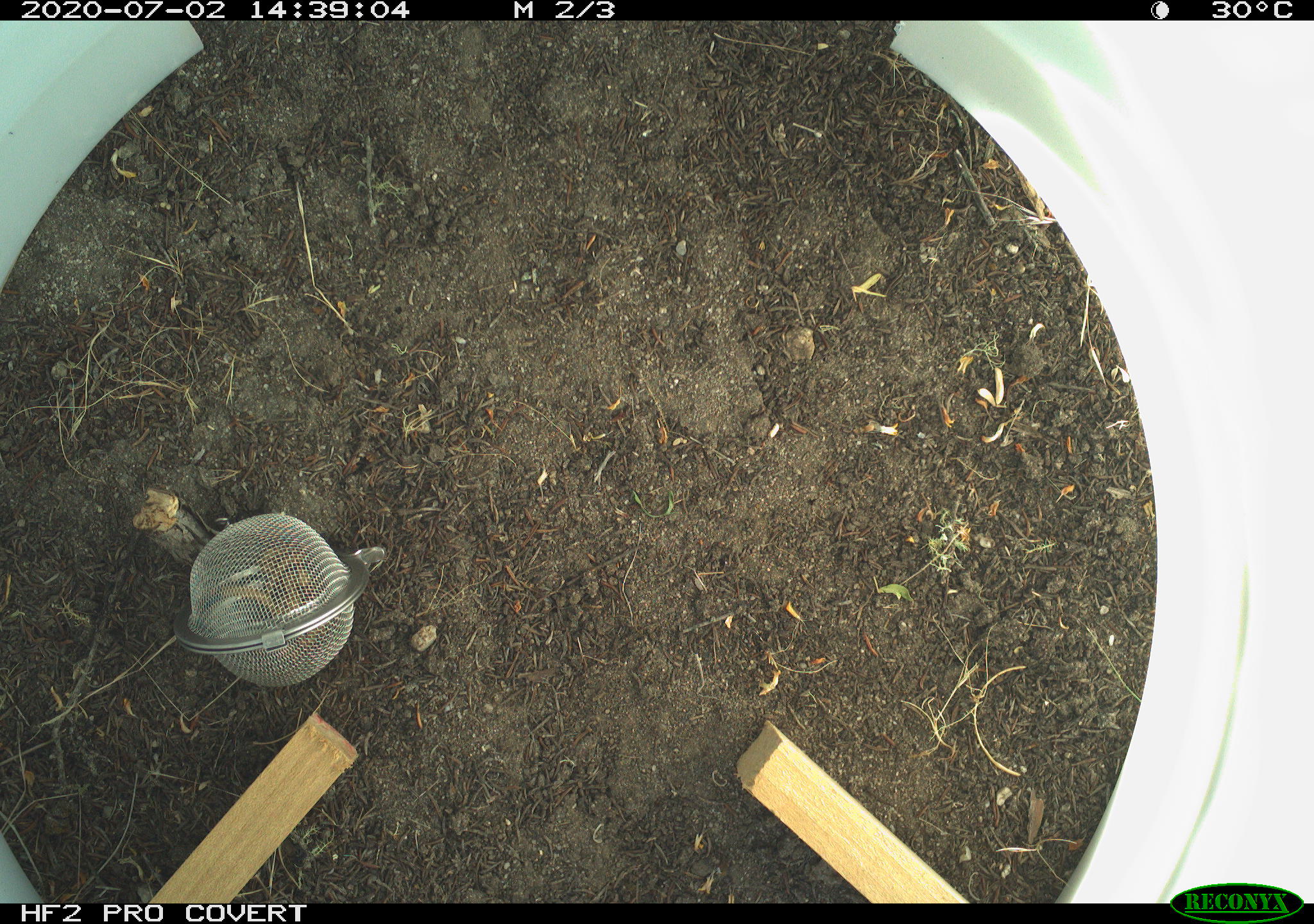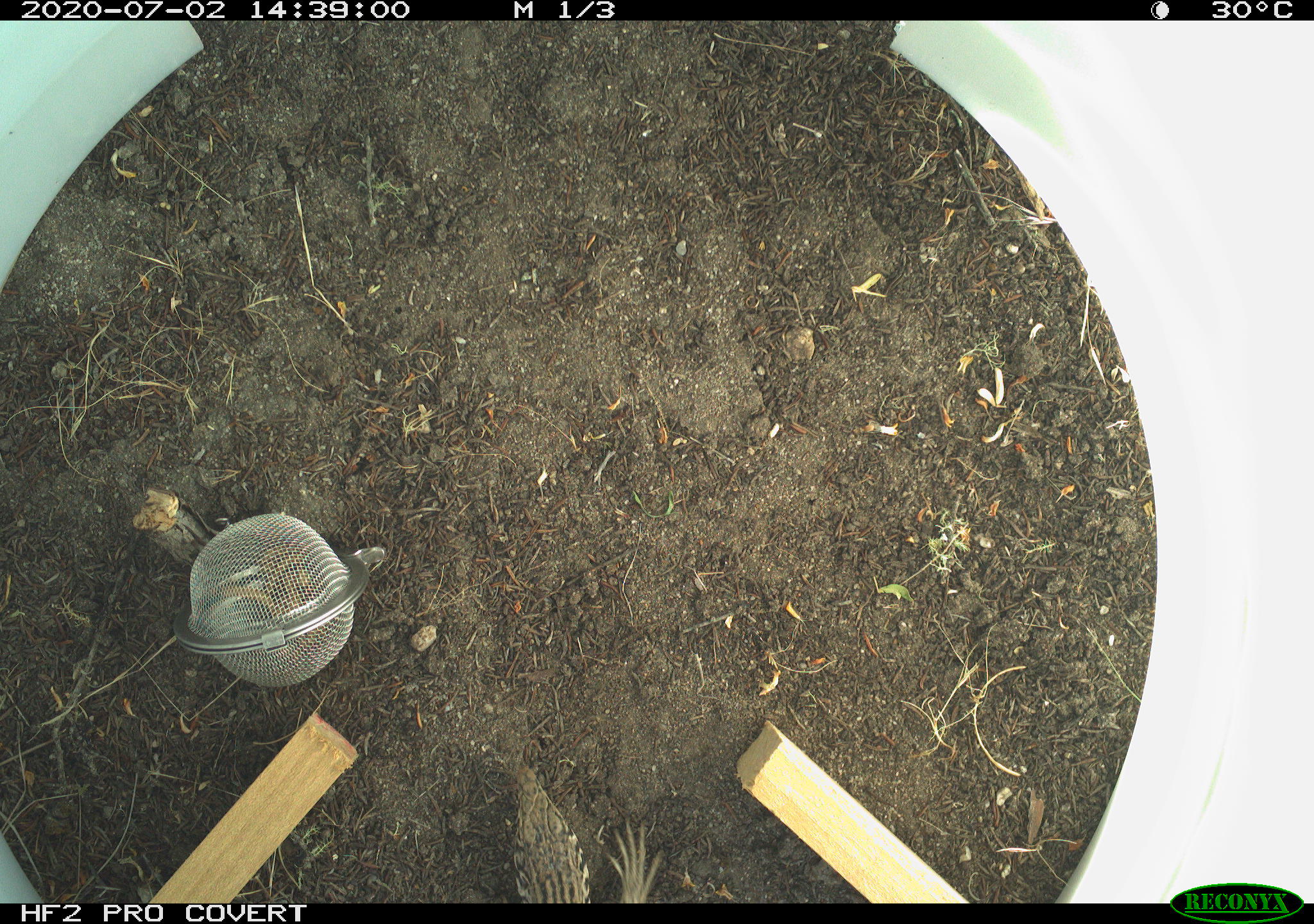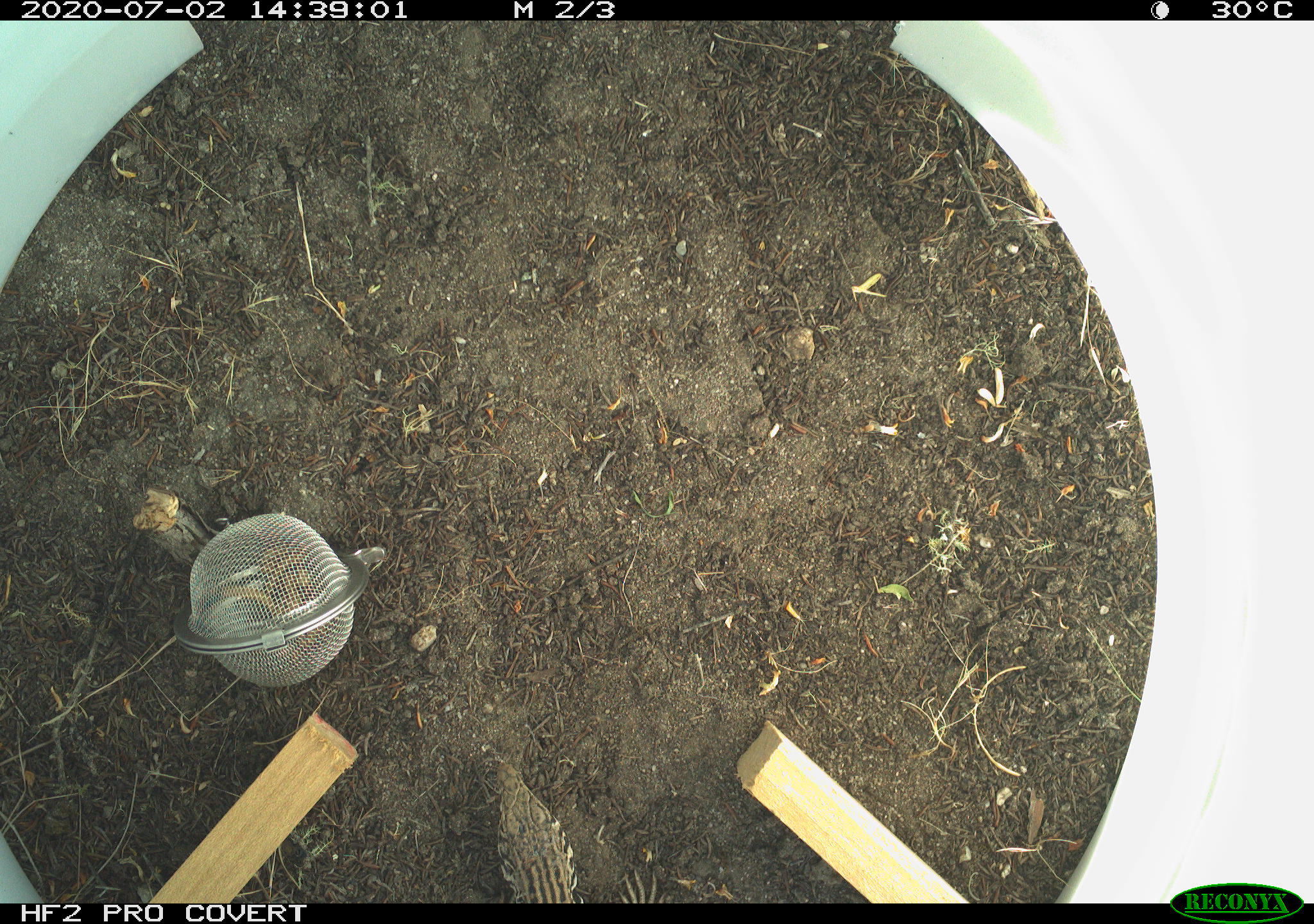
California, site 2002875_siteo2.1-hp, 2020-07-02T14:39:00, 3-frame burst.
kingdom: Animalia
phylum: Chordata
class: Reptilia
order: Squamata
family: Teiidae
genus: Aspidoscelis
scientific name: Aspidoscelis tigris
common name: western whiptail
Western whiptail (Aspidoscelis tigris).